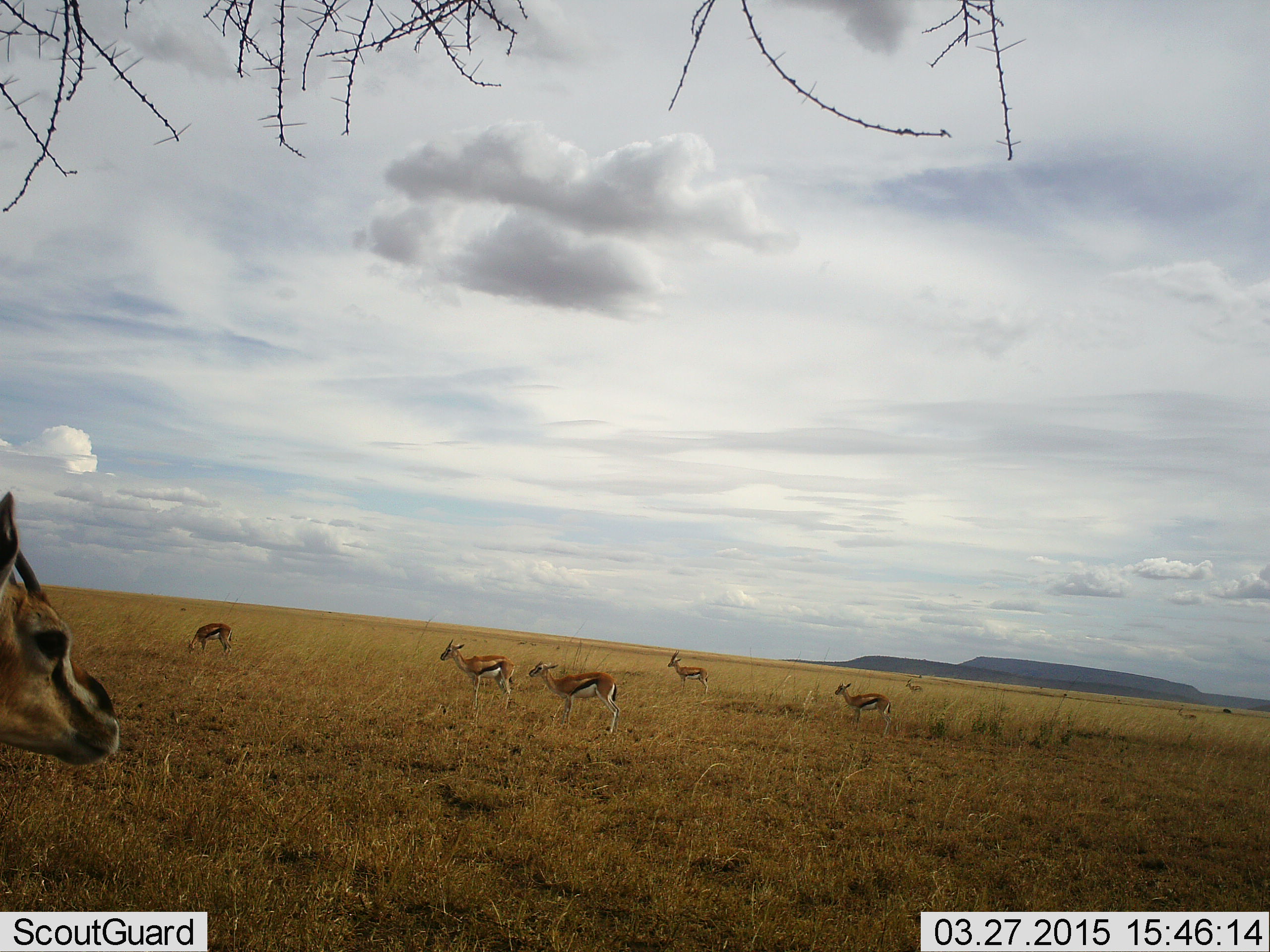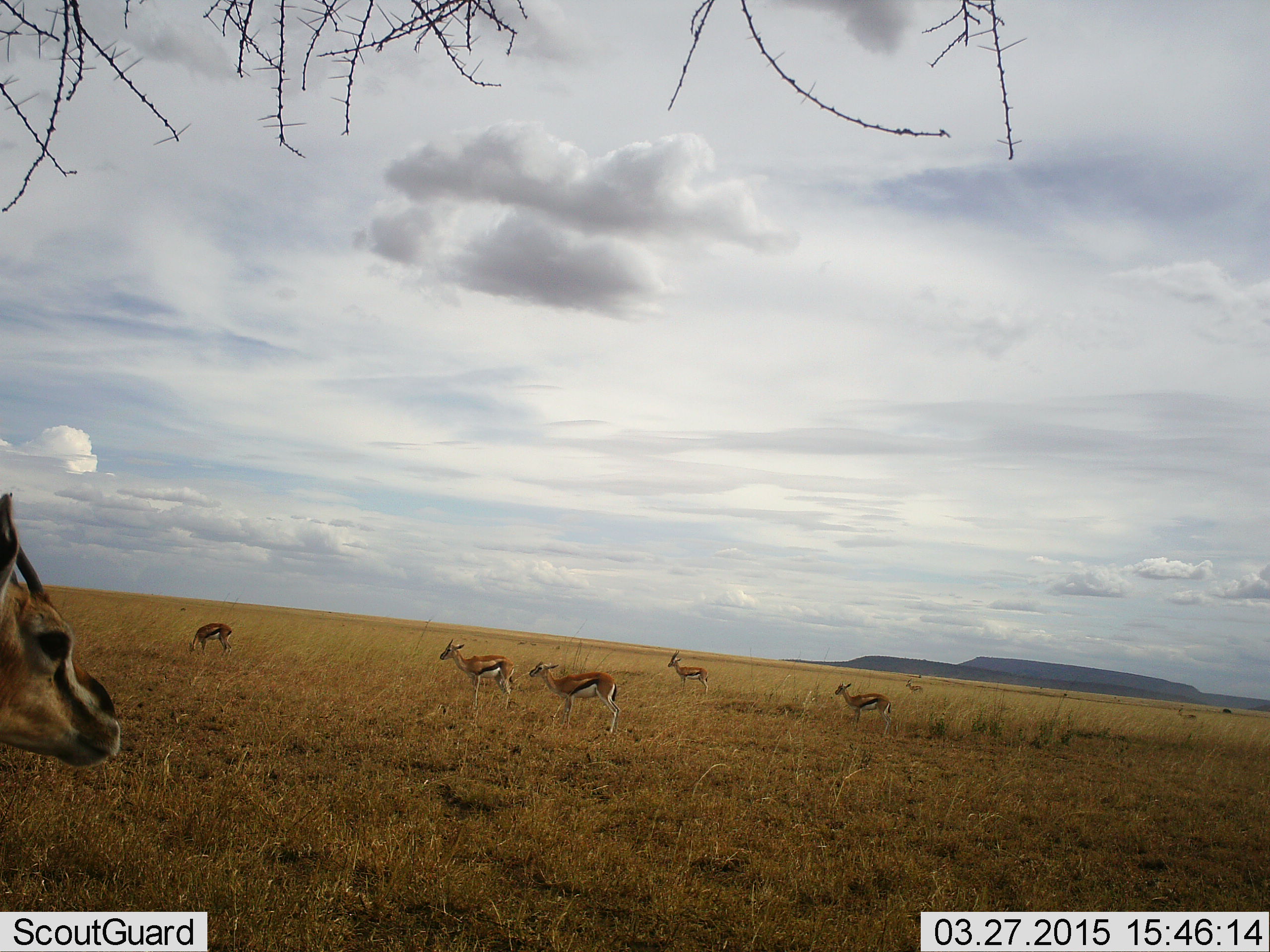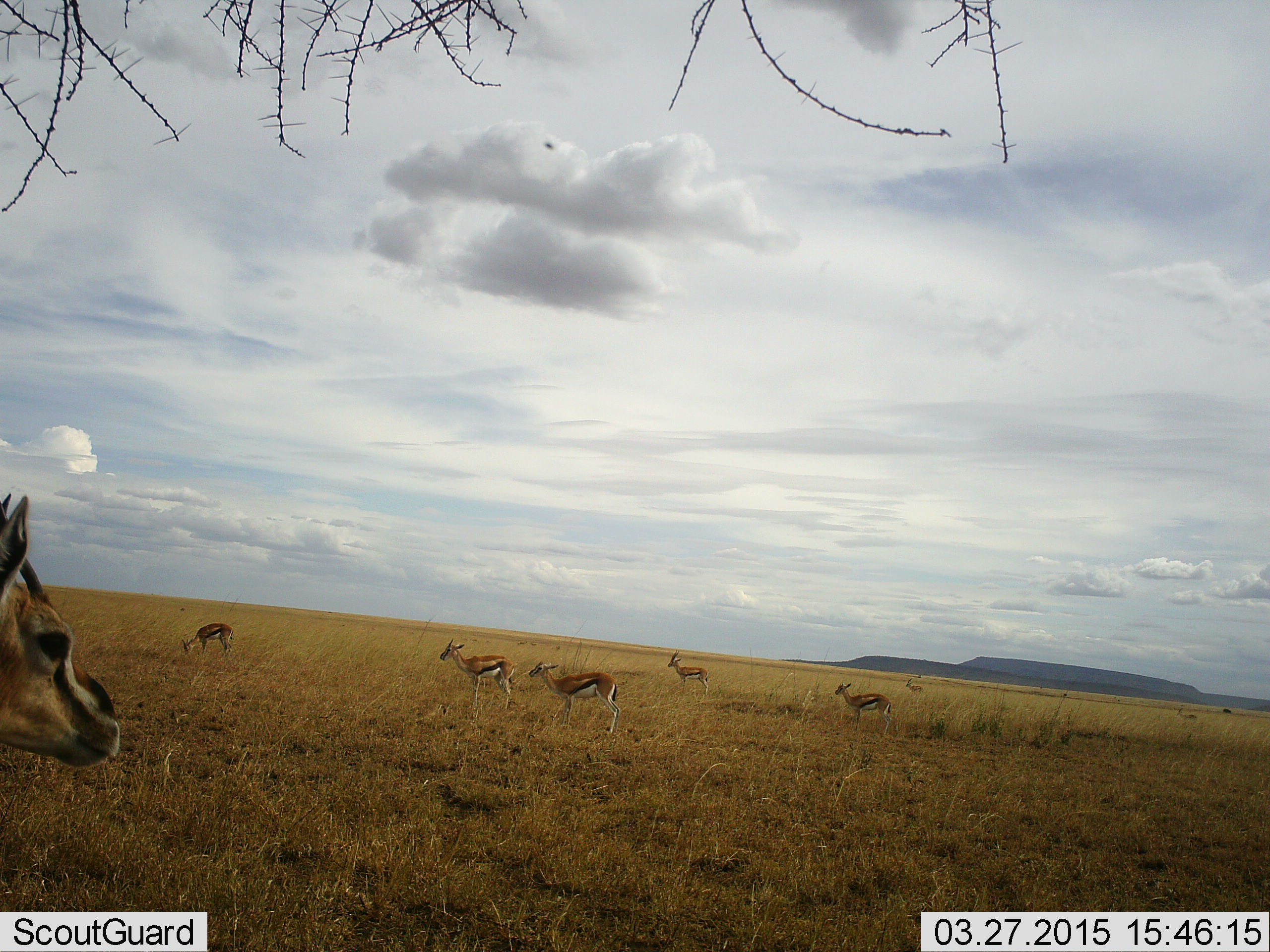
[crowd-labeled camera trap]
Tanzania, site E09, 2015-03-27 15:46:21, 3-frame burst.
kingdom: Animalia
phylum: Chordata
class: Mammalia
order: Artiodactyla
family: Bovidae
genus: Eudorcas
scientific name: Eudorcas thomsonii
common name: thomson's gazelle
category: gazellethomsons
Gazellethomsons (thomson's gazelle) (Eudorcas thomsonii), count 8. Behavior (volunteer vote fractions): standing 80%, resting 0%, moving 20%, interacting 0%. Young present (vote fraction): 0%. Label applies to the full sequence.